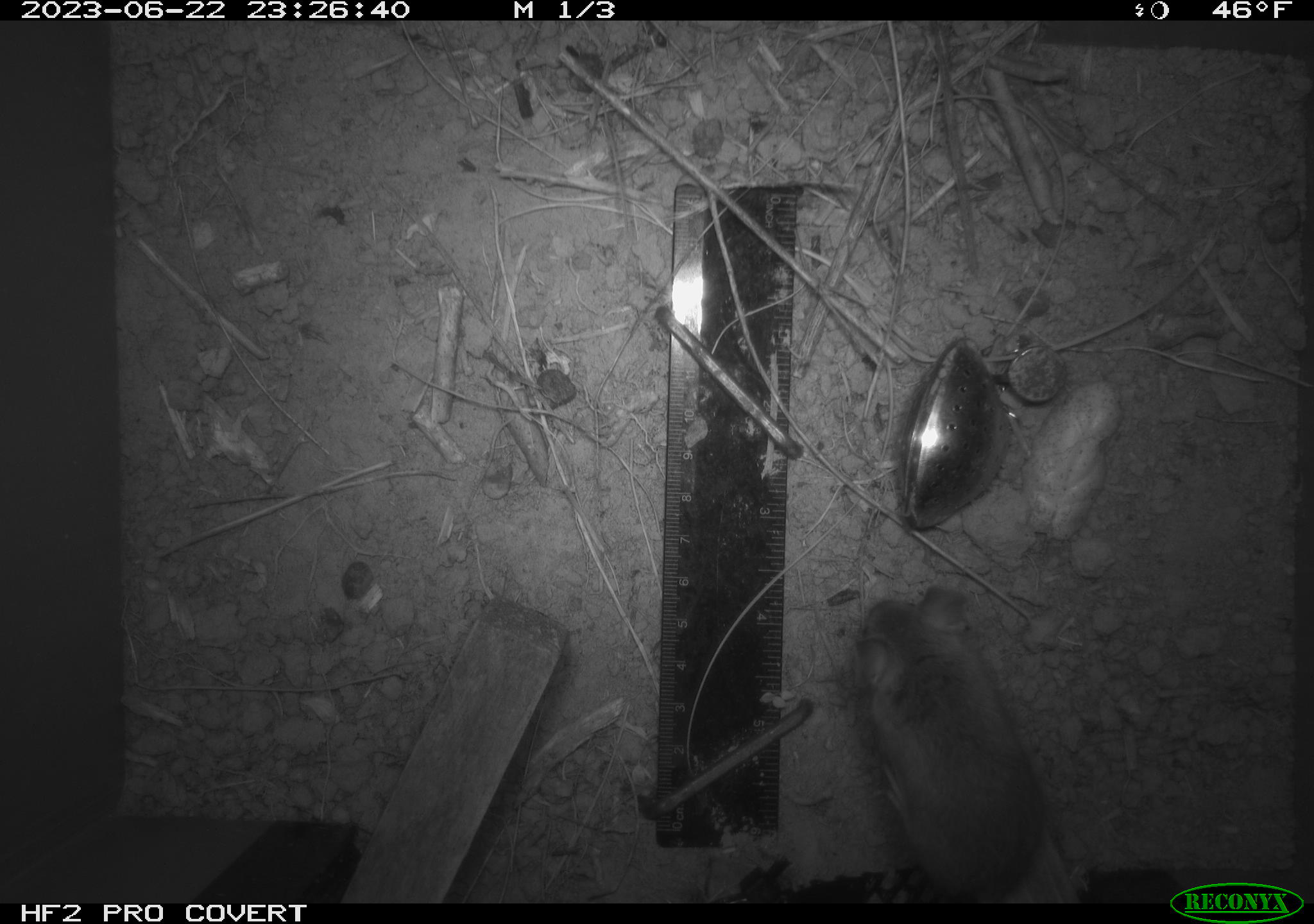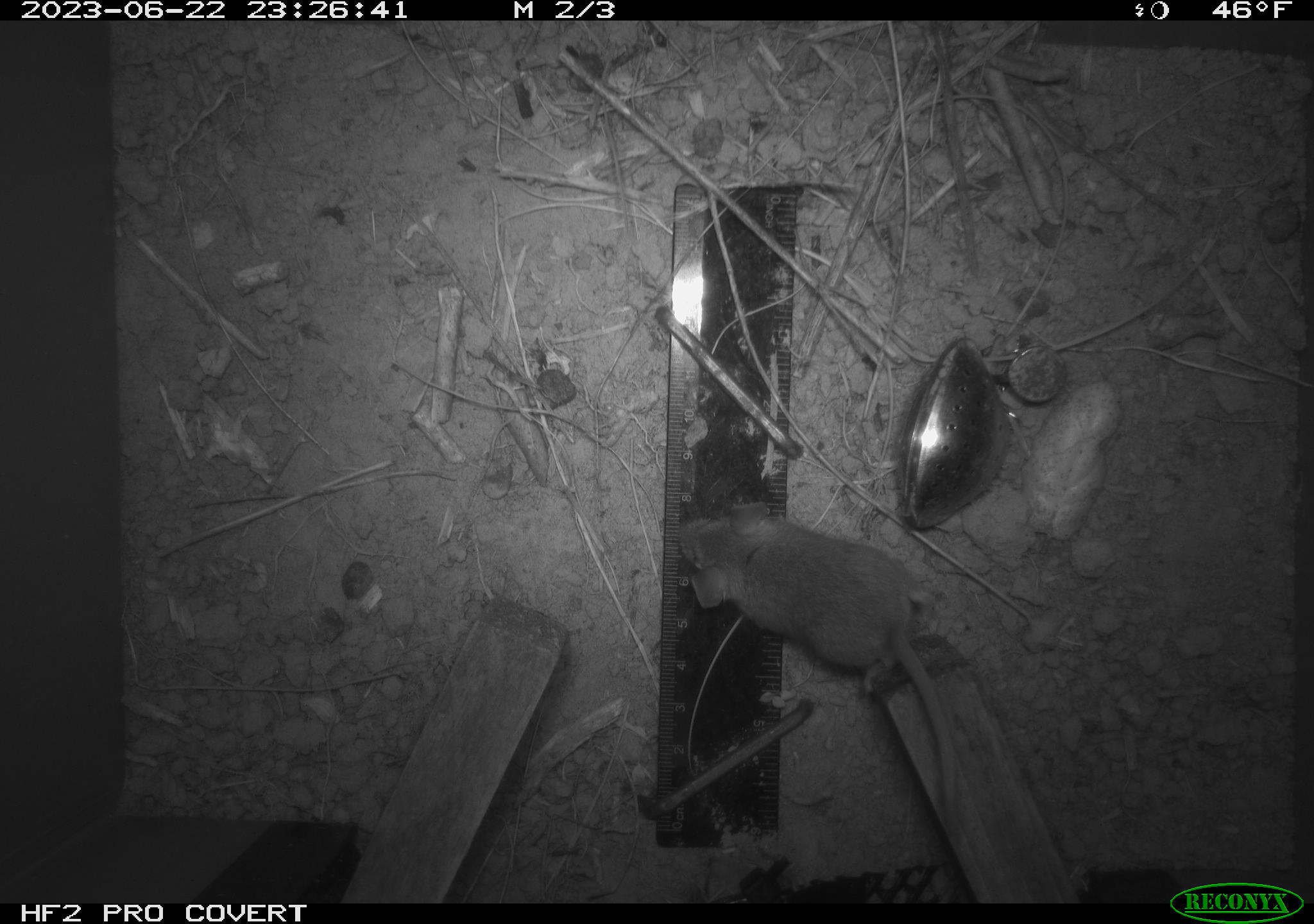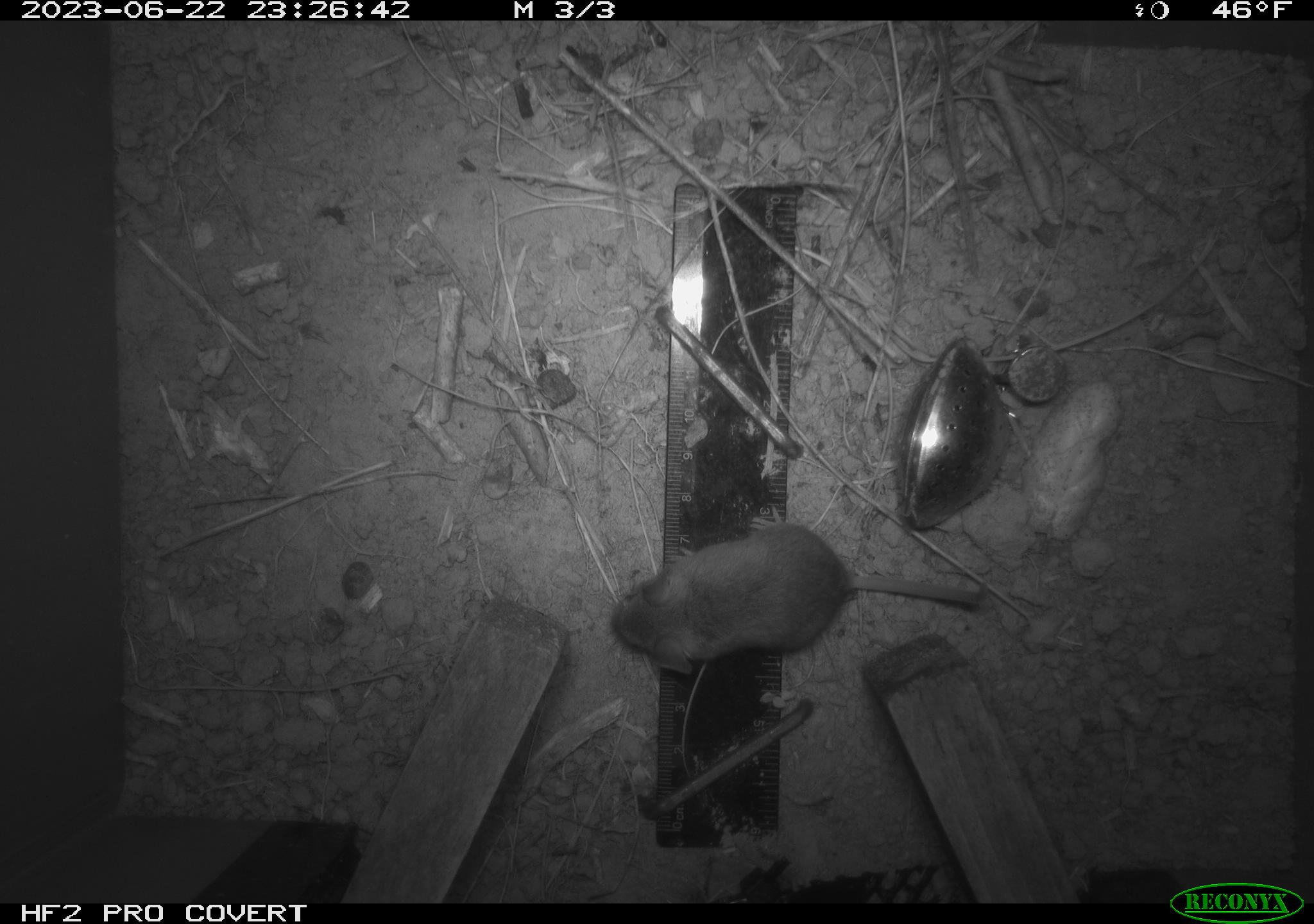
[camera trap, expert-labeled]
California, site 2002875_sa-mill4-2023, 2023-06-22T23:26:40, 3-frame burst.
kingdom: Animalia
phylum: Chordata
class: Mammalia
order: Rodentia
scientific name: Rodentia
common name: mouse species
Mouse species (Rodentia).